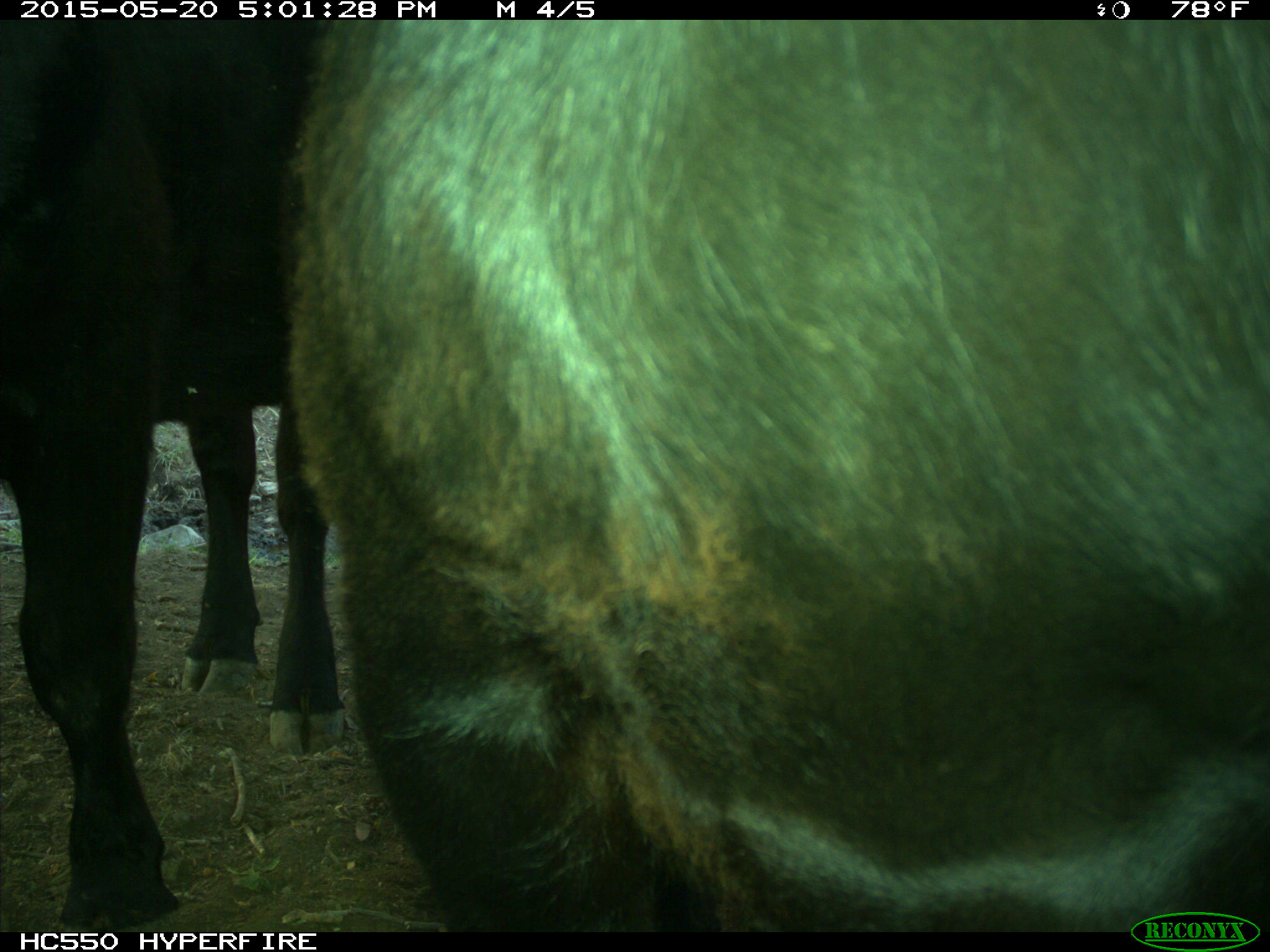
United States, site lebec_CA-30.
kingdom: Animalia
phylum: Chordata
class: Mammalia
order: Artiodactyla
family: Bovidae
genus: Bos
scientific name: Bos taurus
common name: domestic cow